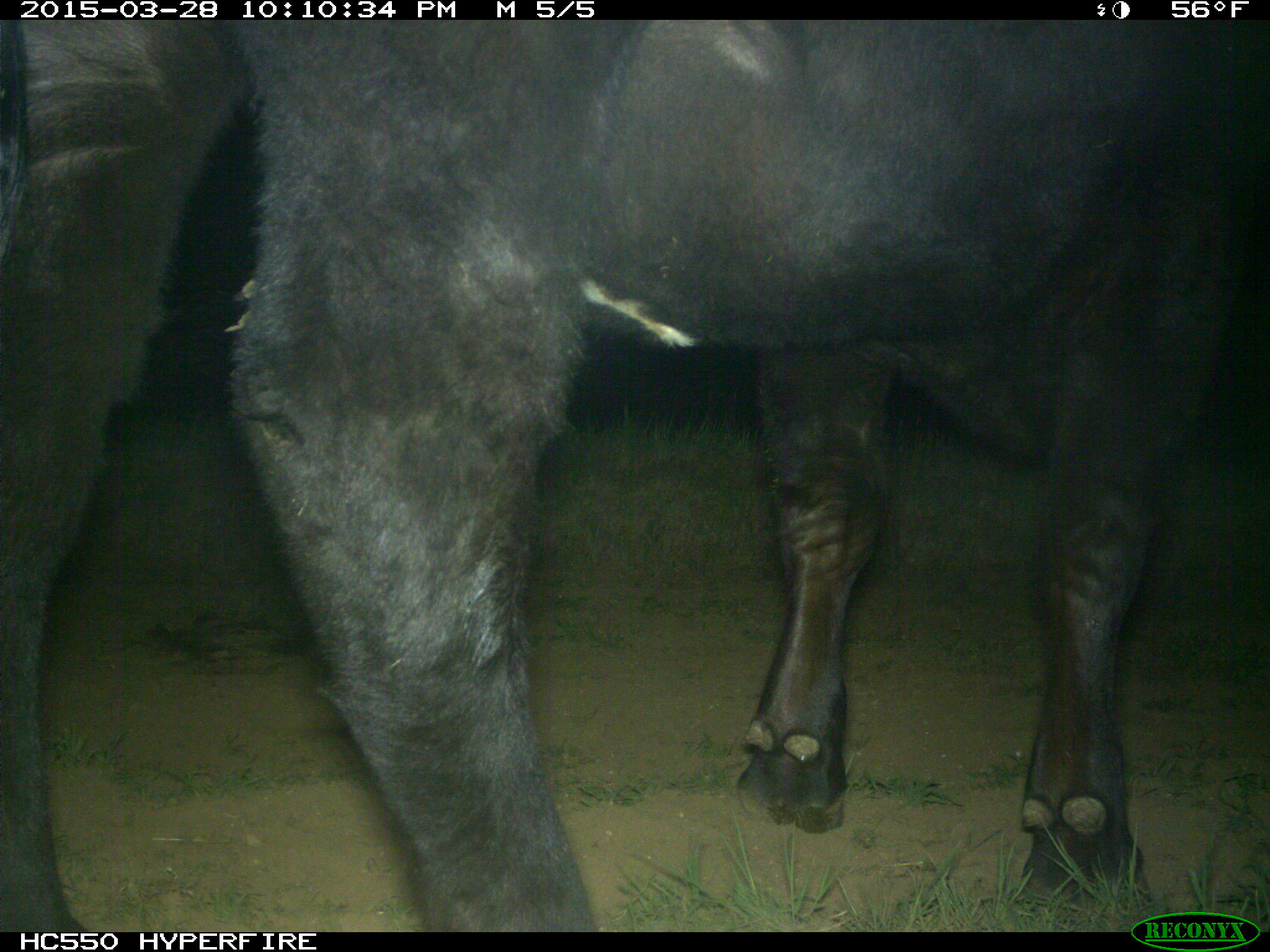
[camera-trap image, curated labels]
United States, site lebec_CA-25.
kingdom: Animalia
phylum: Chordata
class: Mammalia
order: Artiodactyla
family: Bovidae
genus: Bos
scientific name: Bos taurus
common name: domestic cow